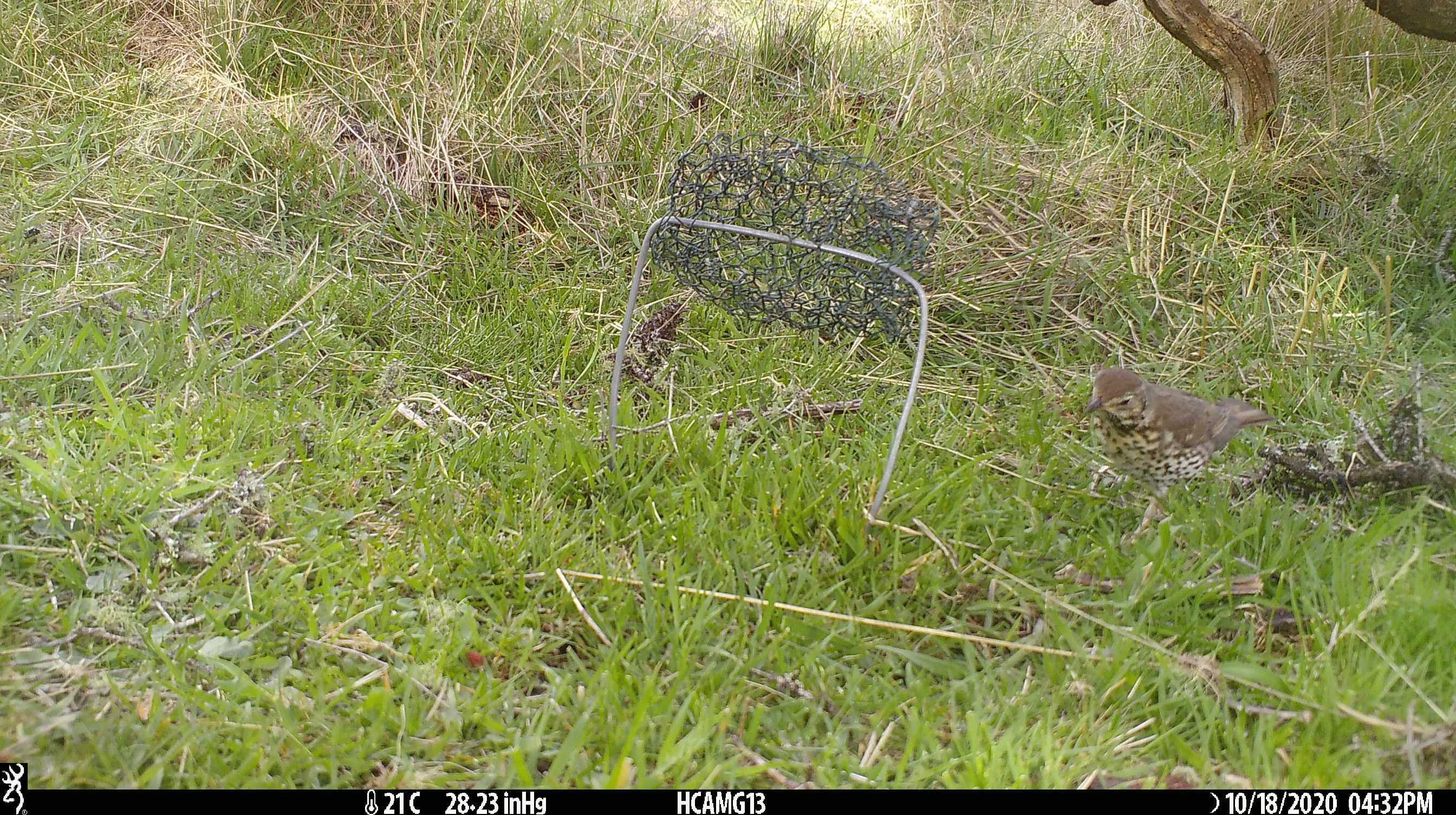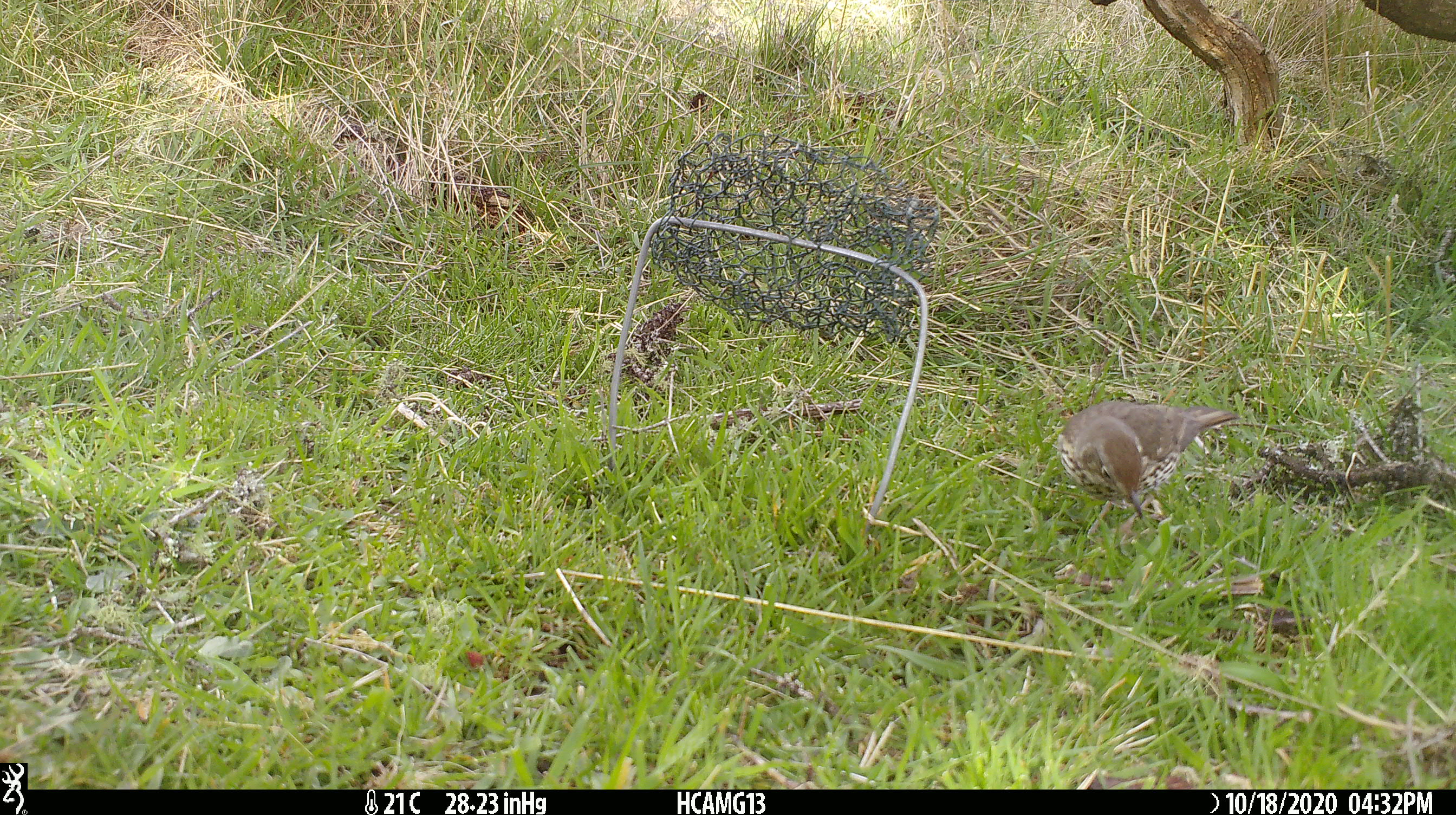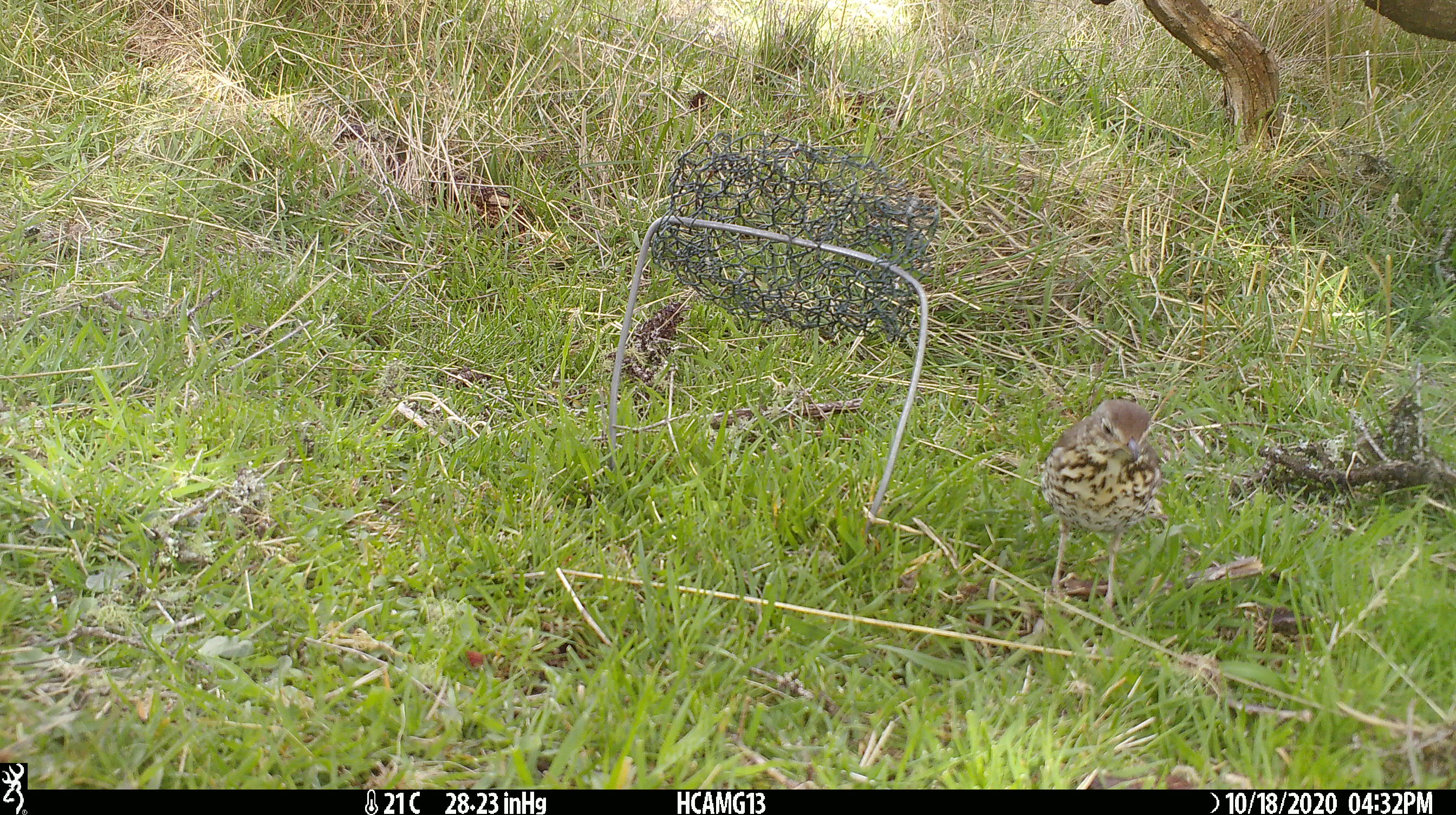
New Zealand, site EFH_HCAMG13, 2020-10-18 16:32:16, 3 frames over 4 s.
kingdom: Animalia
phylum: Chordata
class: Aves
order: Passeriformes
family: Turdidae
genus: Turdus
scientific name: Turdus philomelos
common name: song thrush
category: thrush